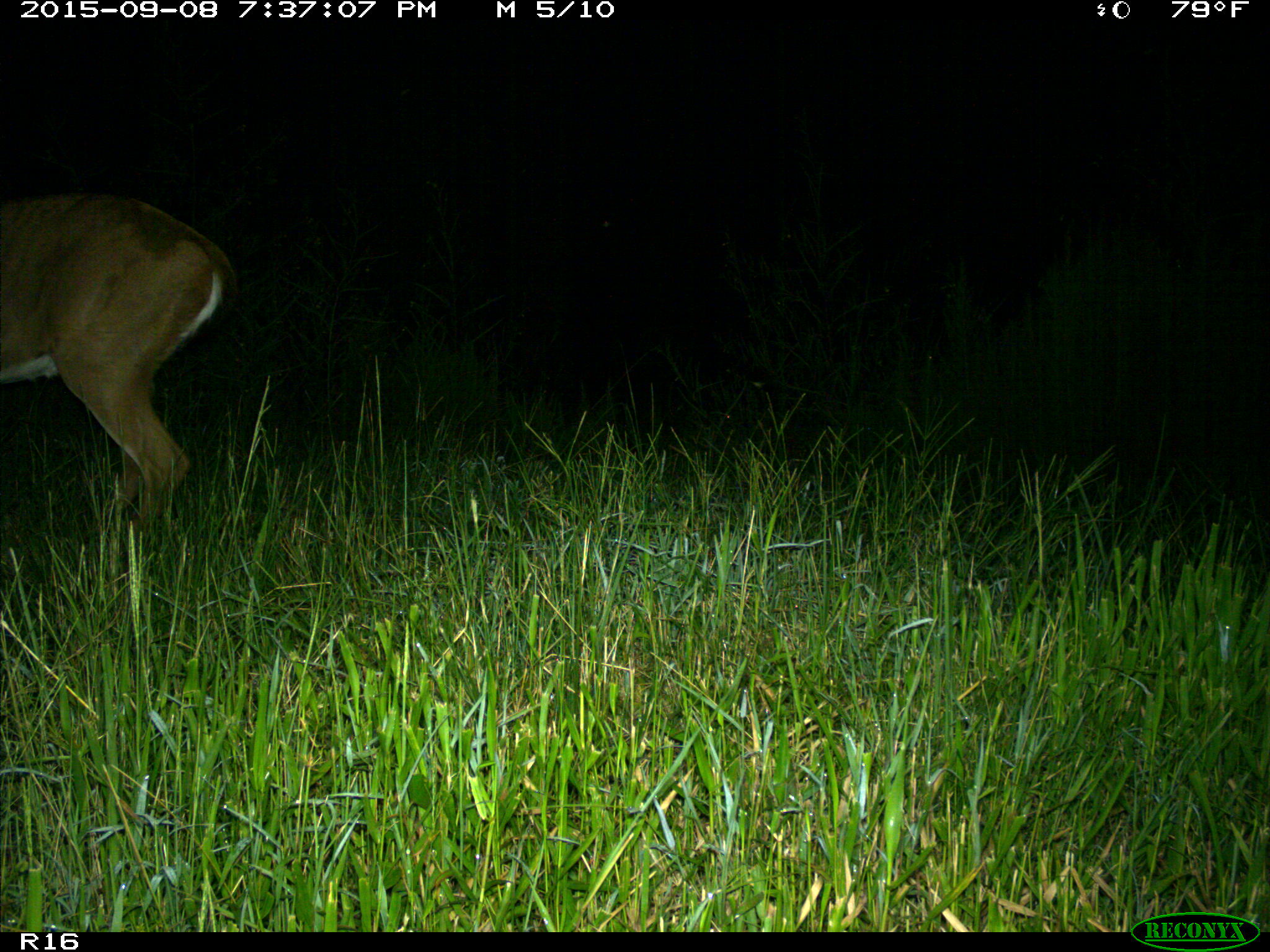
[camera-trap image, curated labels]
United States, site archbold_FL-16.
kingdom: Animalia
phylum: Chordata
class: Mammalia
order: Artiodactyla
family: Cervidae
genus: Odocoileus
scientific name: Odocoileus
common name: deer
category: unidentified deer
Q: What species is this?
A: Unidentified deer (deer) (Odocoileus).